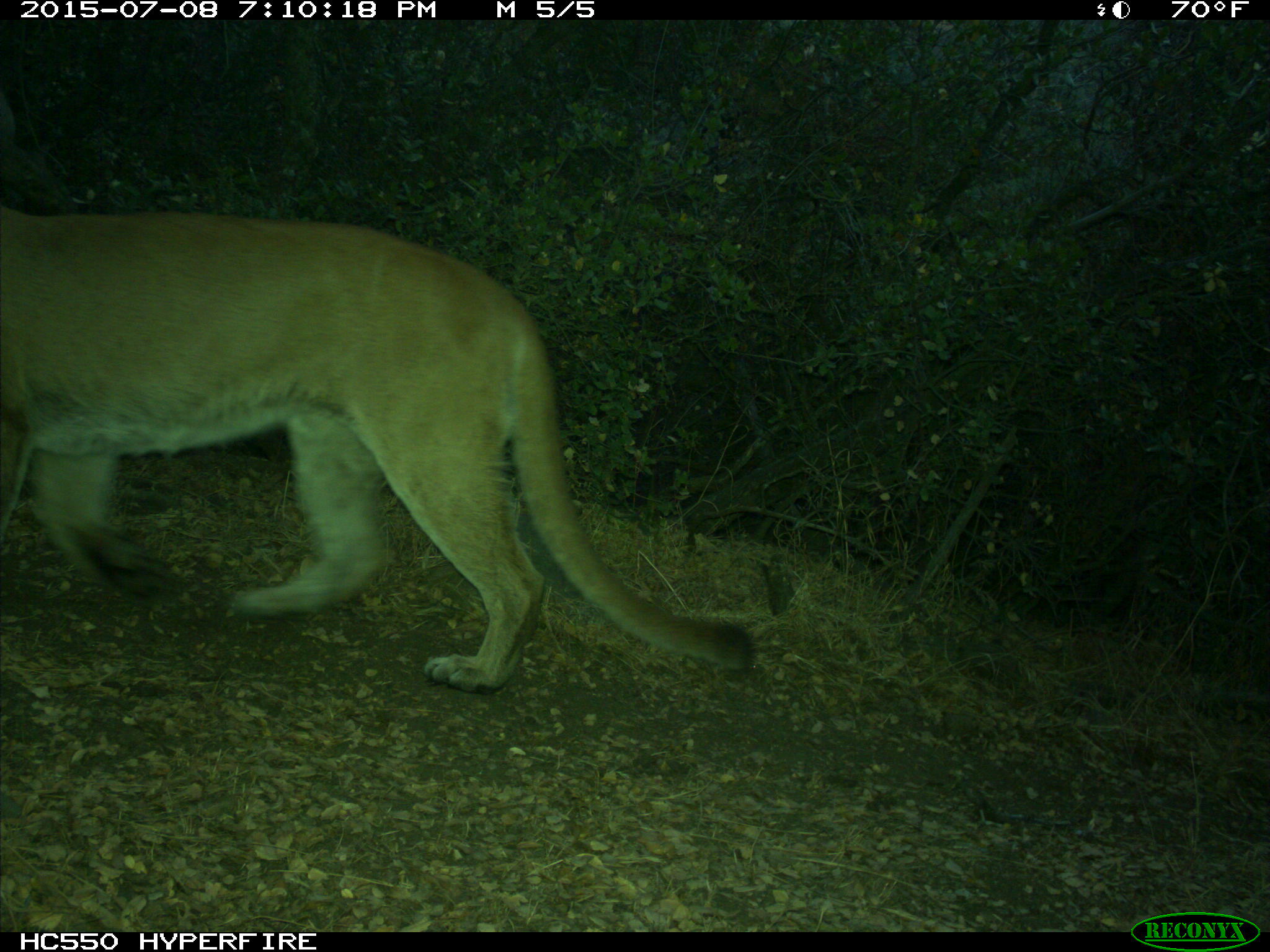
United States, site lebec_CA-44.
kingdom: Animalia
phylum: Chordata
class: Mammalia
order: Carnivora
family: Felidae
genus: Puma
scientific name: Puma concolor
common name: mountain lion